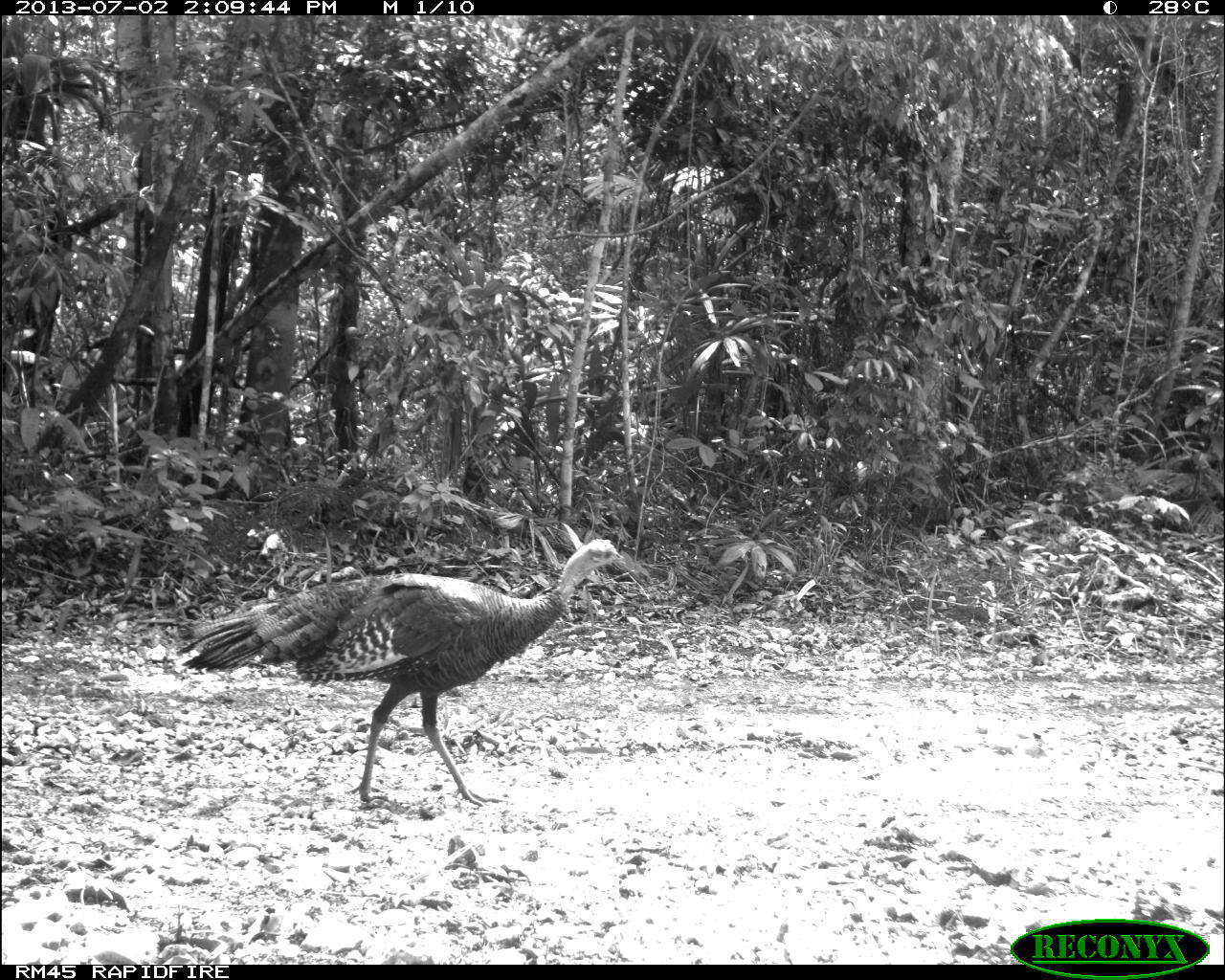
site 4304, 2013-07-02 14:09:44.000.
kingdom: Animalia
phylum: Chordata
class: Aves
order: Galliformes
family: Phasianidae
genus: Meleagris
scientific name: Meleagris ocellata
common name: ocellated turkey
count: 1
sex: female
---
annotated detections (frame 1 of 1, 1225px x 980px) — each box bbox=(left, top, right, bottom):
meleagris ocellata: bbox=(173, 537, 626, 807)